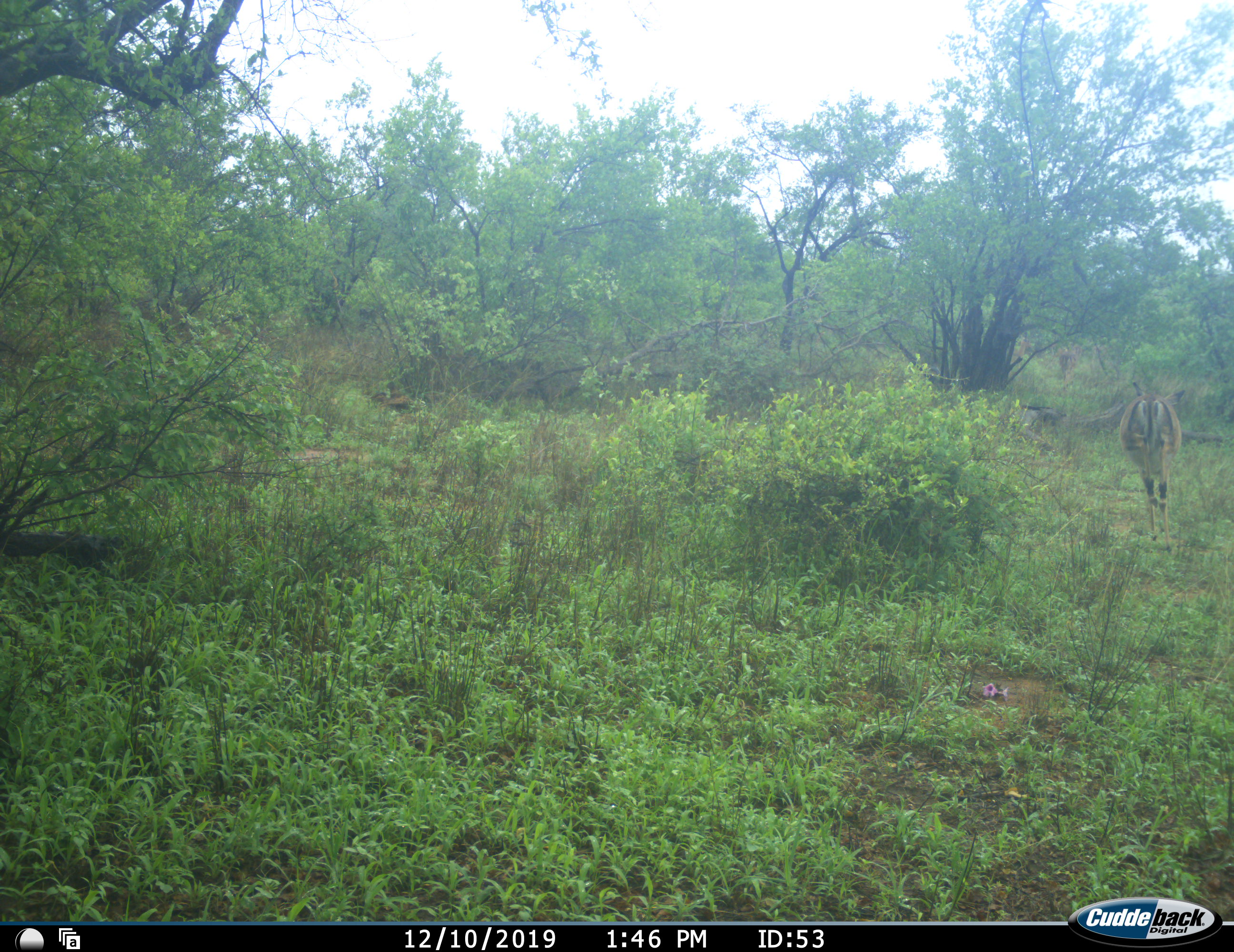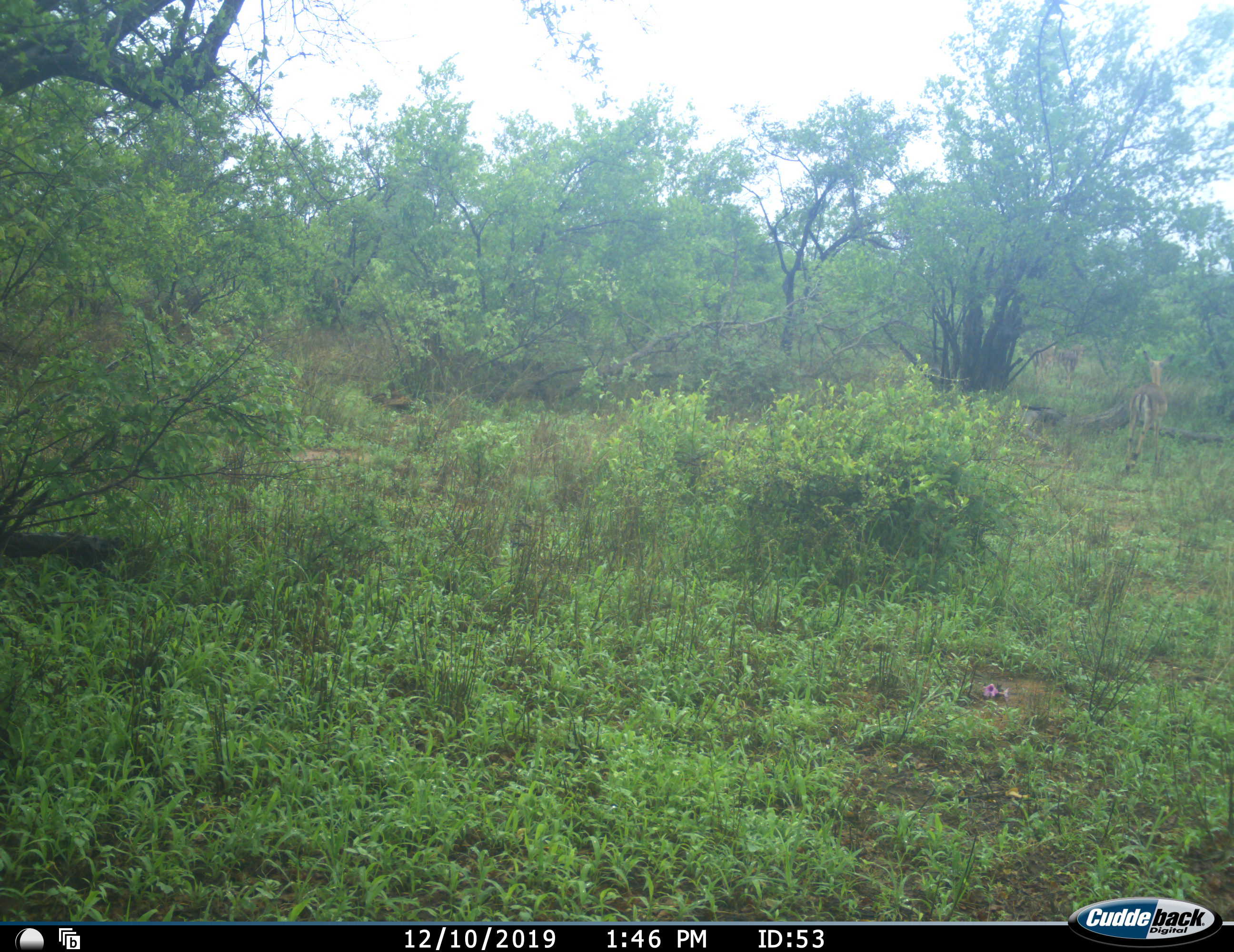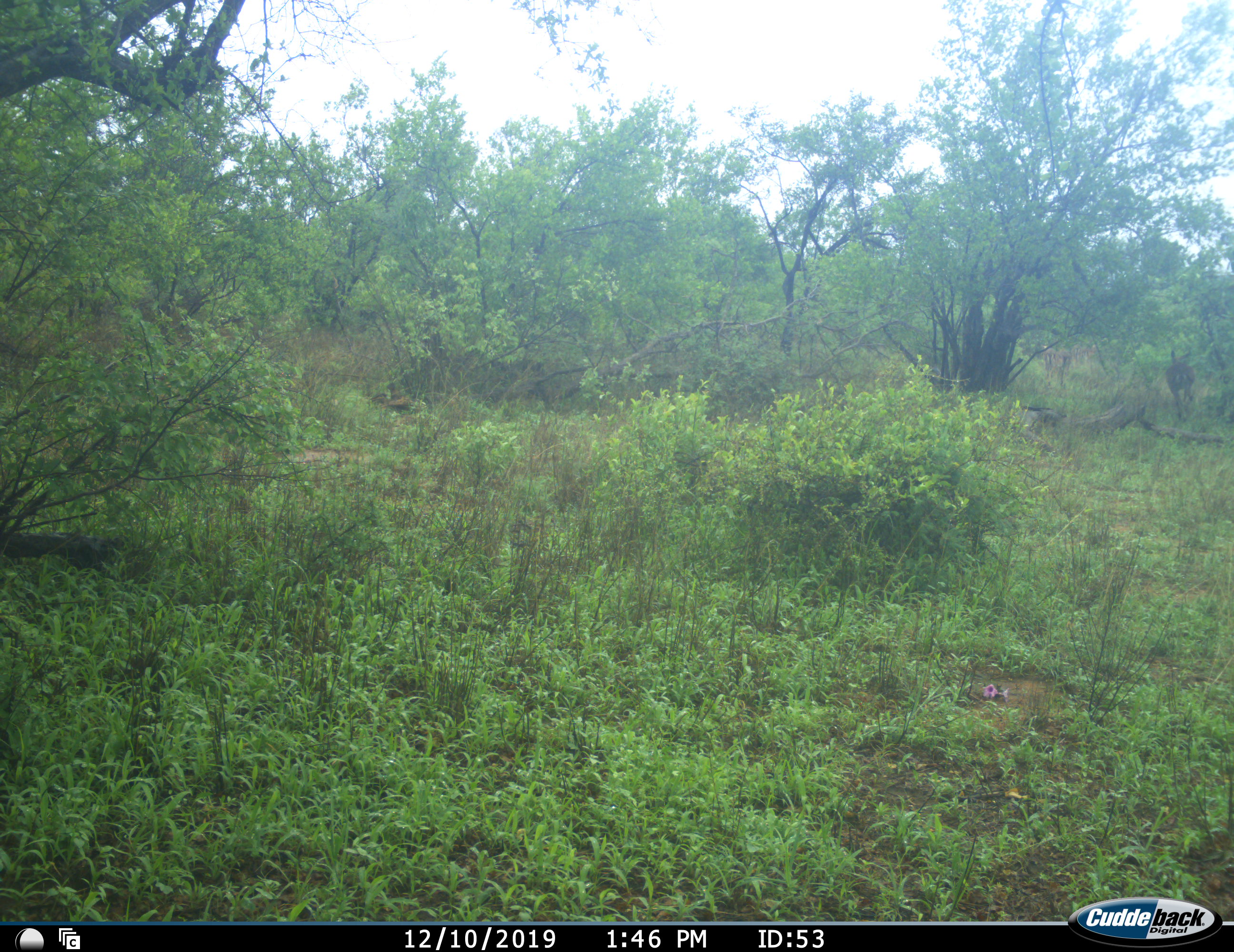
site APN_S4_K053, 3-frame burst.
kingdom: Animalia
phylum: Chordata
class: Mammalia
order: Artiodactyla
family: Bovidae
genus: Aepyceros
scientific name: Aepyceros melampus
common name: impala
Impala (Aepyceros melampus), count 3. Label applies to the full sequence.